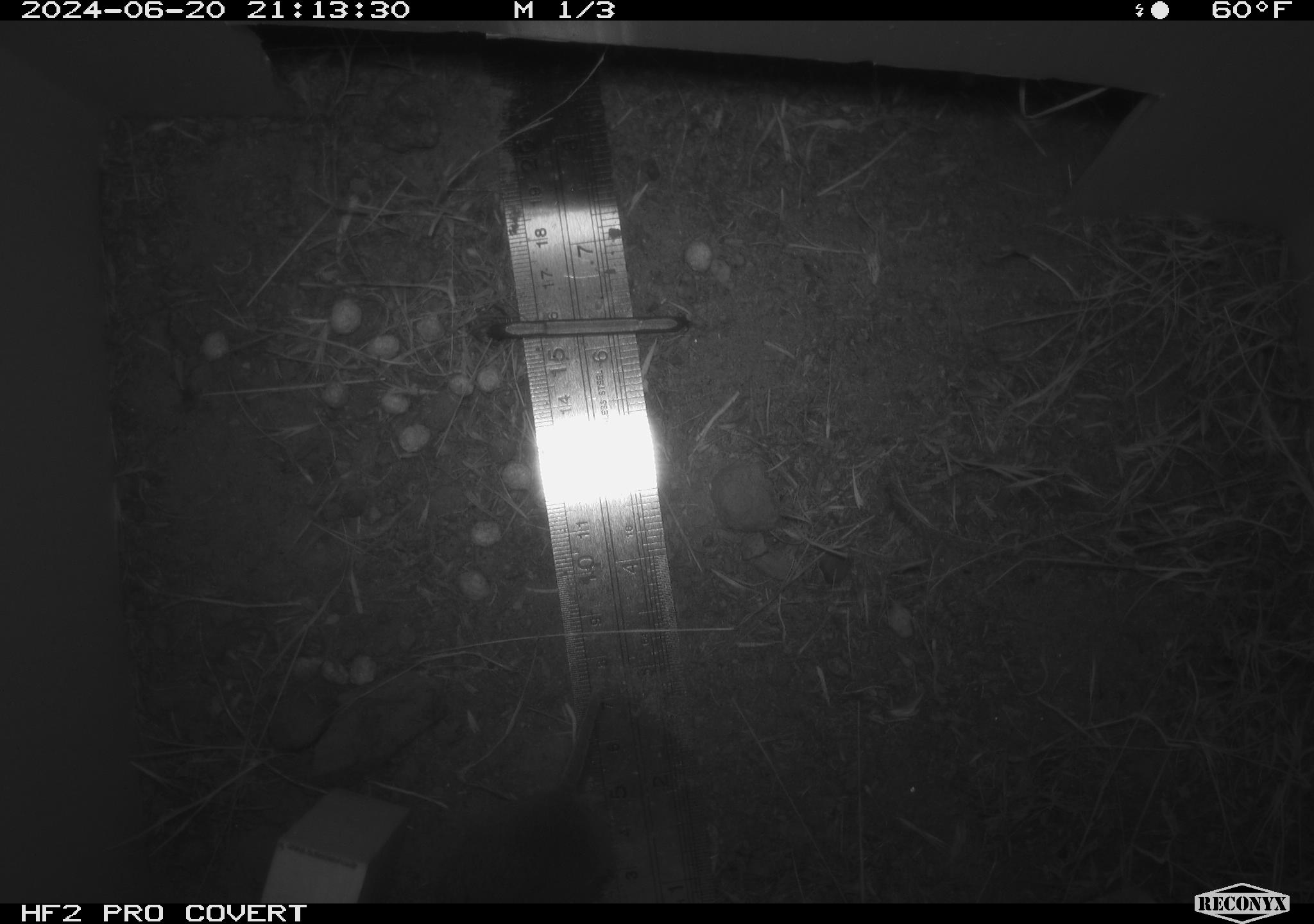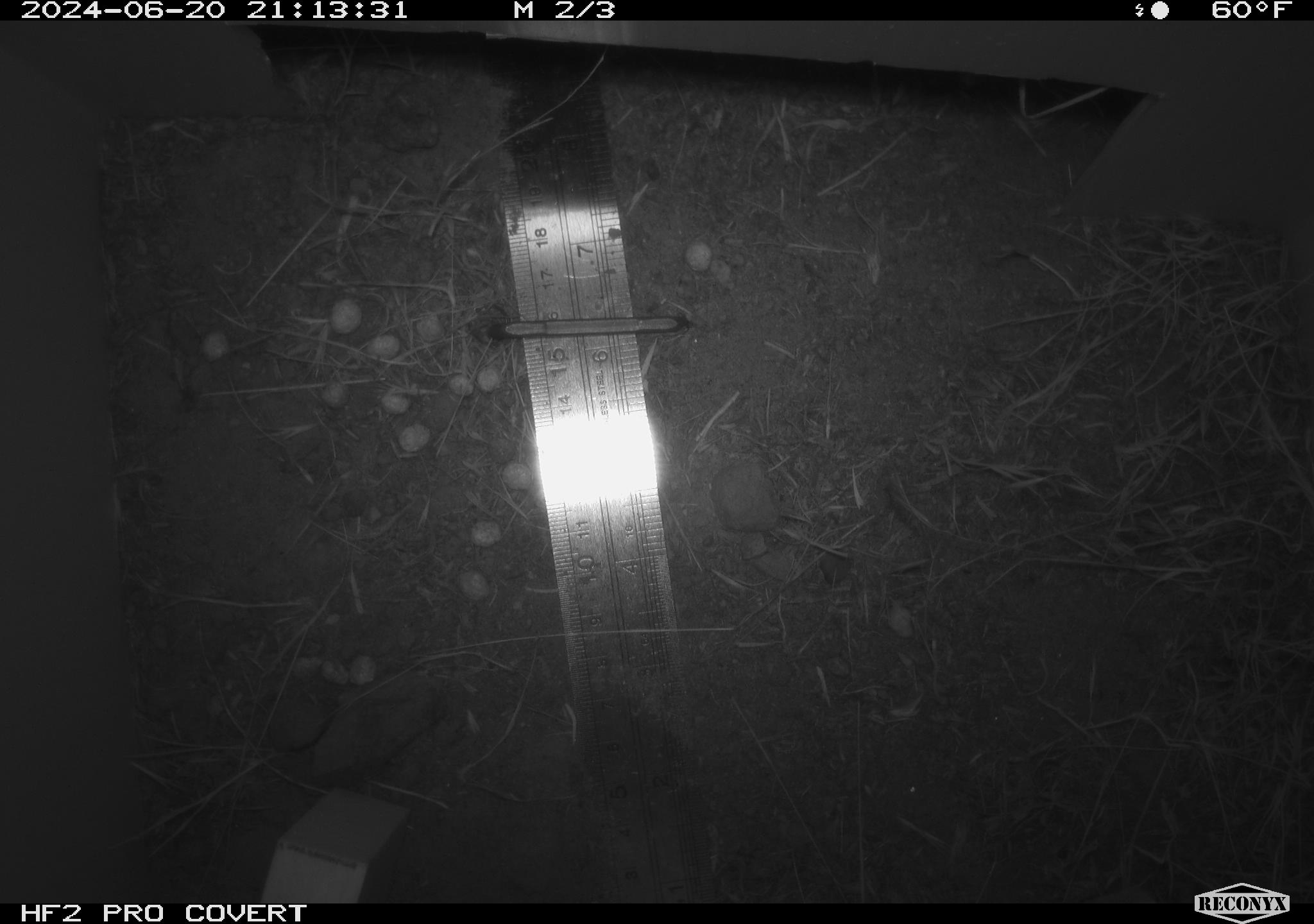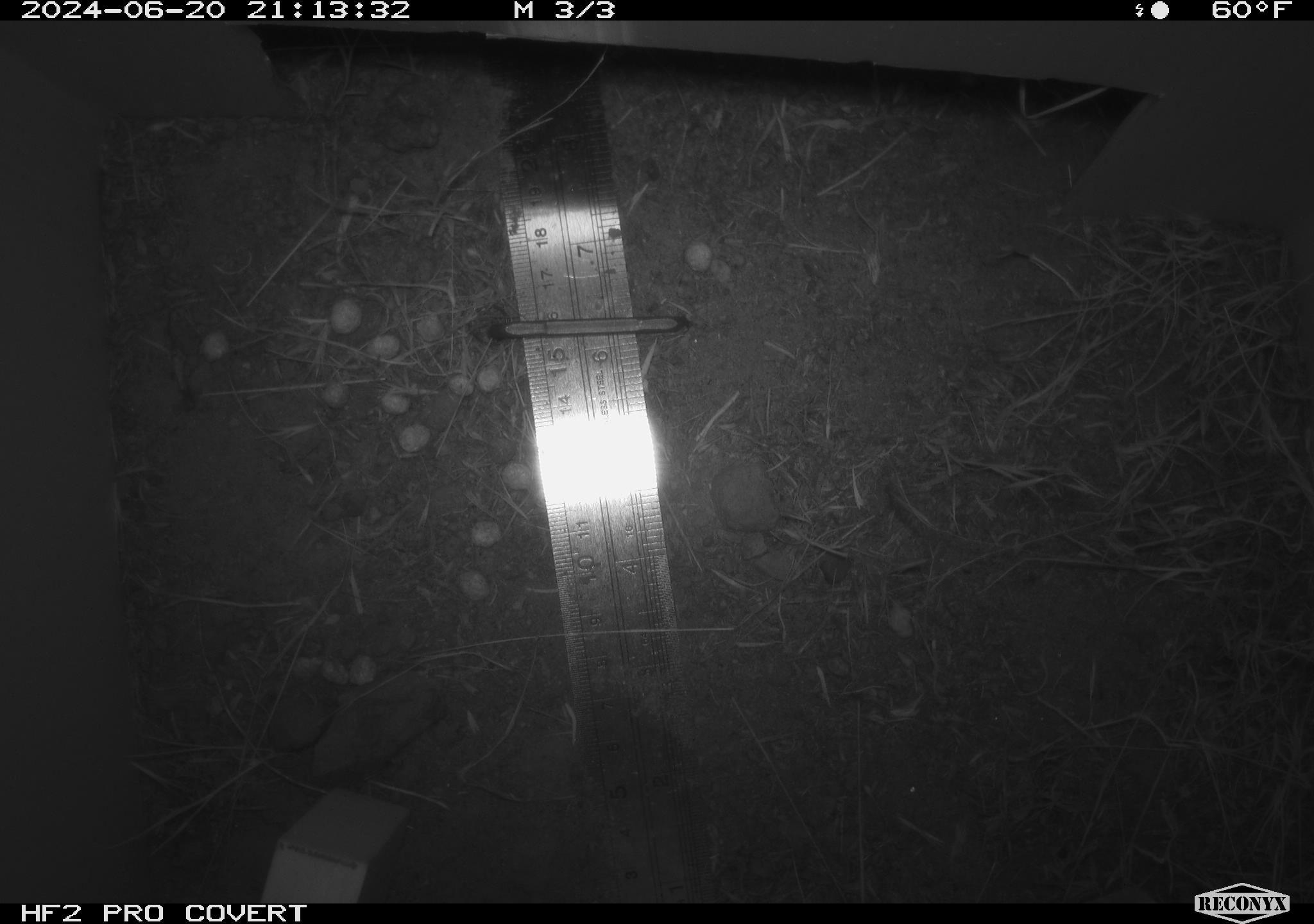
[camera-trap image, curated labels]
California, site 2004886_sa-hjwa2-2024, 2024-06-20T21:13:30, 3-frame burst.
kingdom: Animalia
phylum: Chordata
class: Mammalia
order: Rodentia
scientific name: Rodentia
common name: rodent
Rodent (Rodentia).